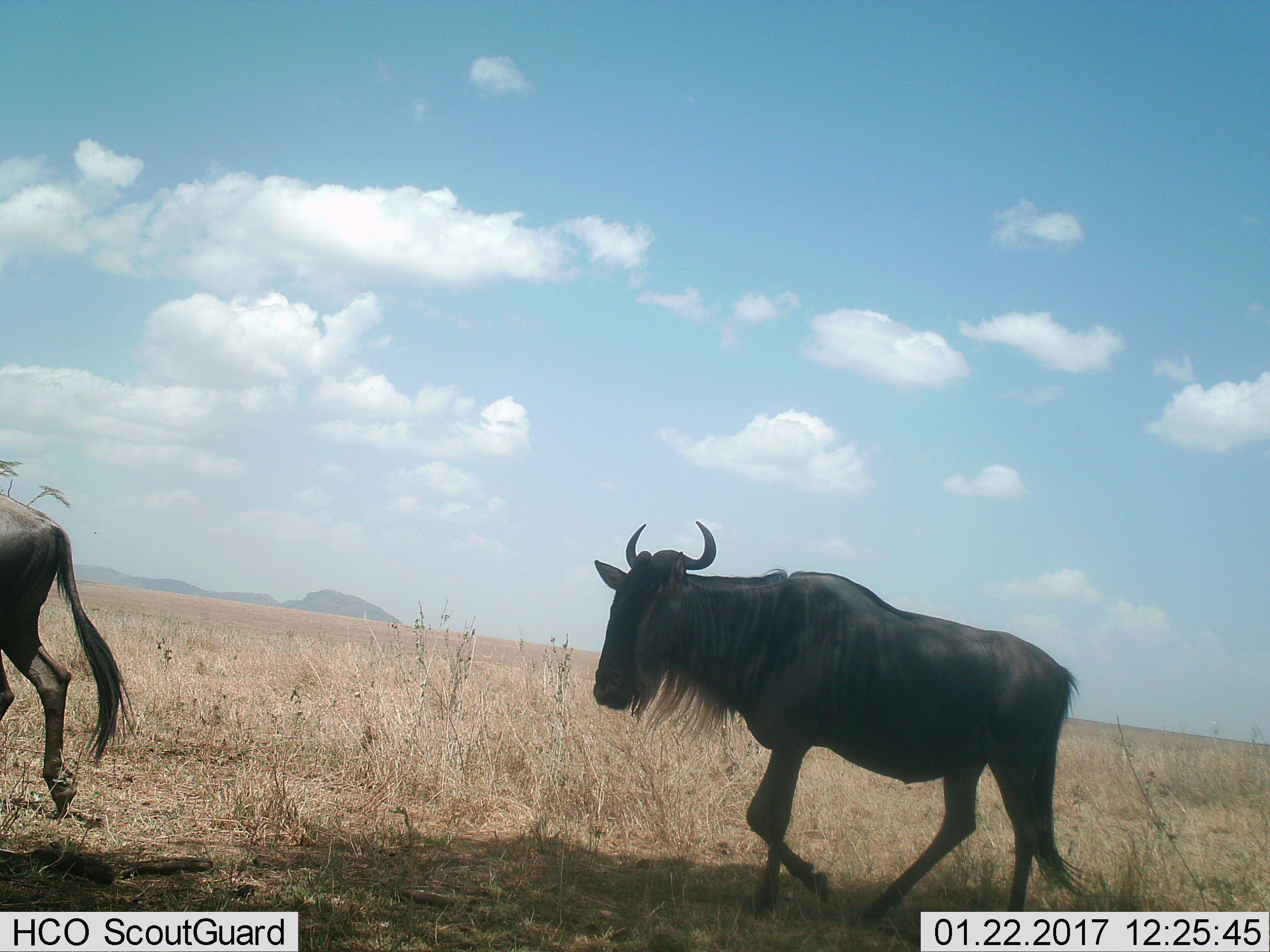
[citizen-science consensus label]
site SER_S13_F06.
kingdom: Animalia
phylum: Chordata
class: Mammalia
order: Artiodactyla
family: Bovidae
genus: Connochaetes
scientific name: Connochaetes taurinus taurinus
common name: blue wildebeest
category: wildebeestblue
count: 2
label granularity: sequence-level